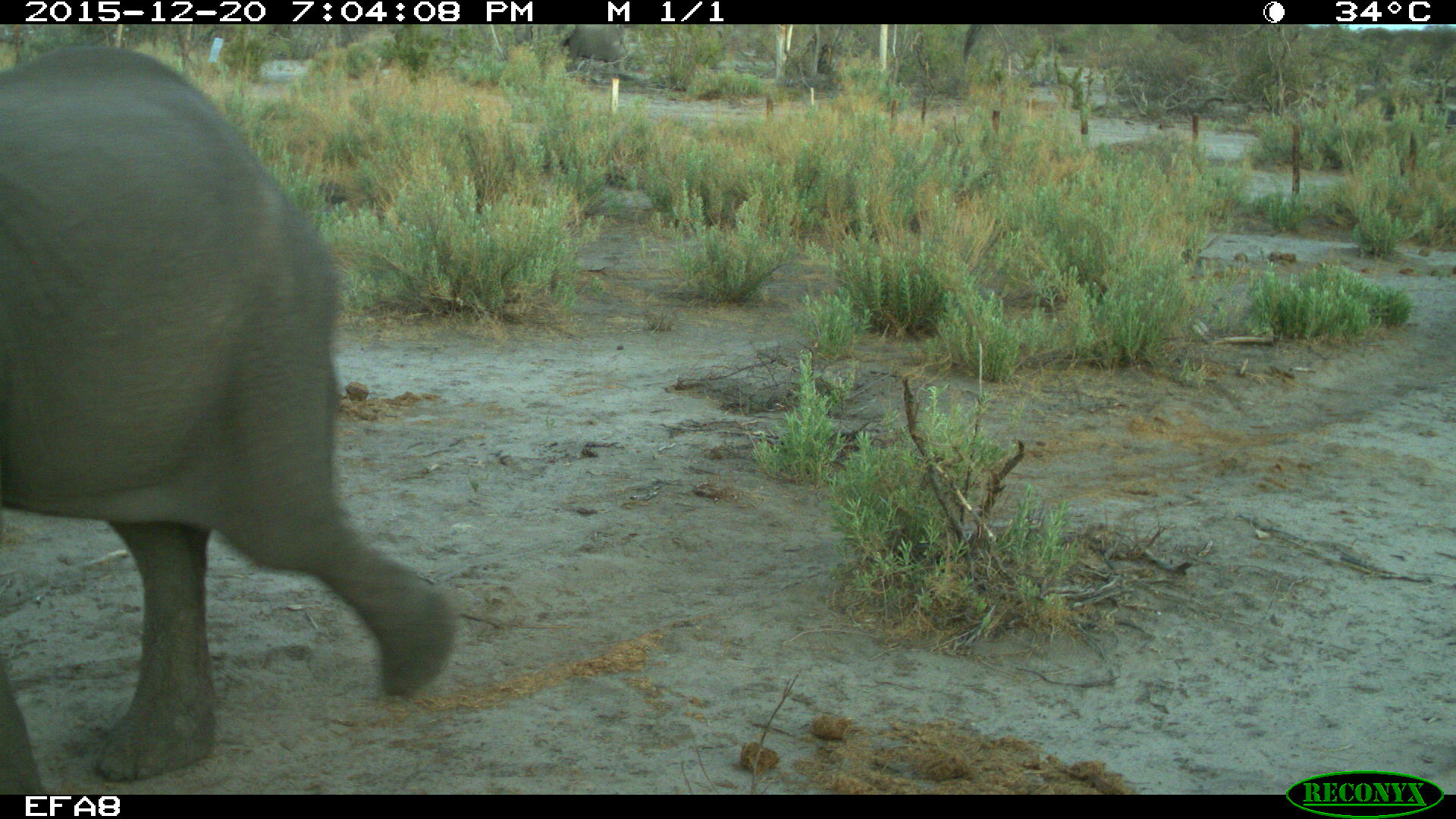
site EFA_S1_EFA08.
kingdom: Animalia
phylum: Chordata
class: Mammalia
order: Proboscidea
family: Elephantidae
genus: Loxodonta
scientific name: Loxodonta africana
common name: african bush elephant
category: elephant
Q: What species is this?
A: Elephant (african bush elephant) (Loxodonta africana).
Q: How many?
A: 1.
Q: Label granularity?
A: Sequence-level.